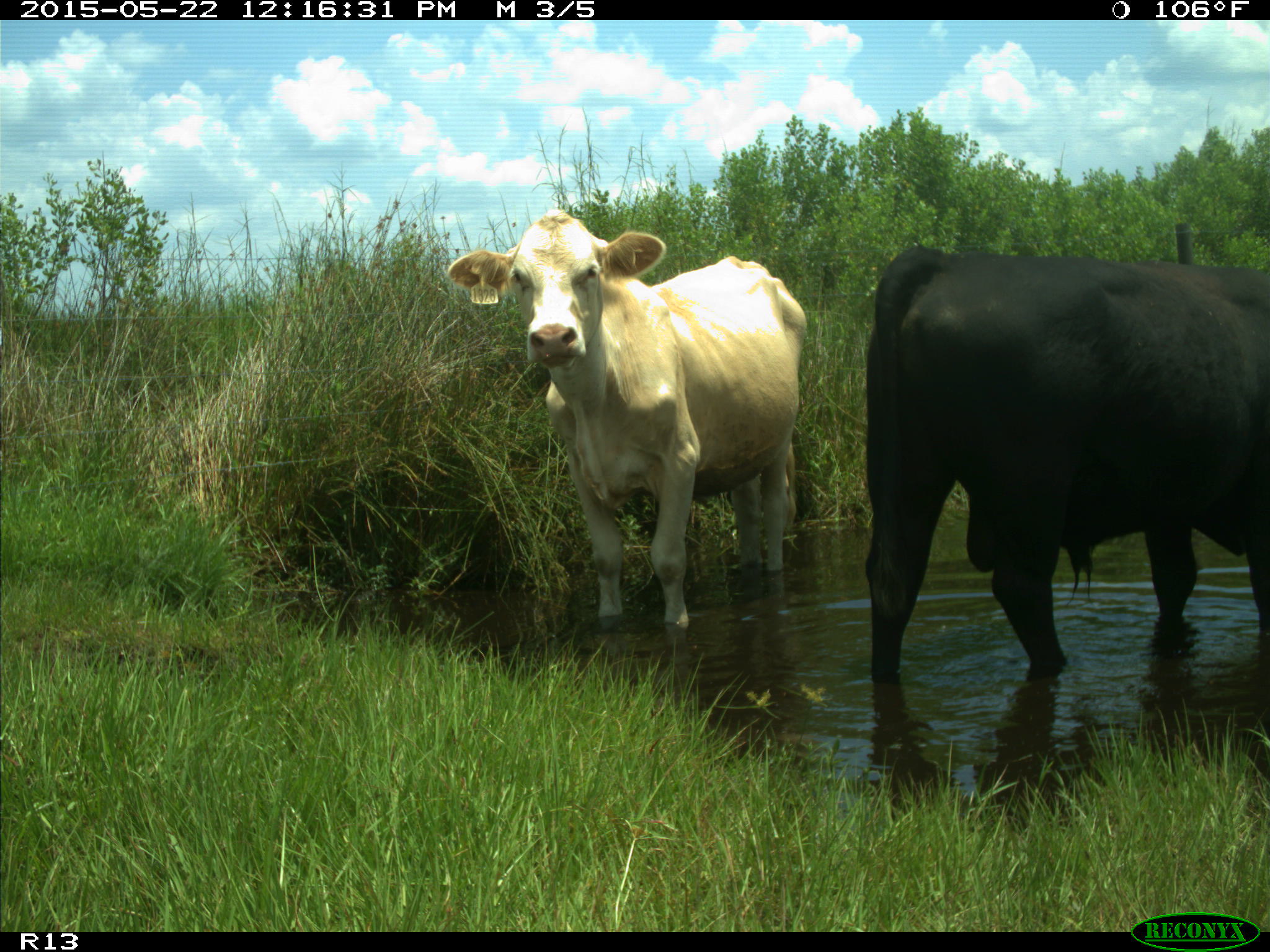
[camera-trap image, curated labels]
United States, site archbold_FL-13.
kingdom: Animalia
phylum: Chordata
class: Mammalia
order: Artiodactyla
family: Bovidae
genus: Bos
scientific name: Bos taurus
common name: domestic cow